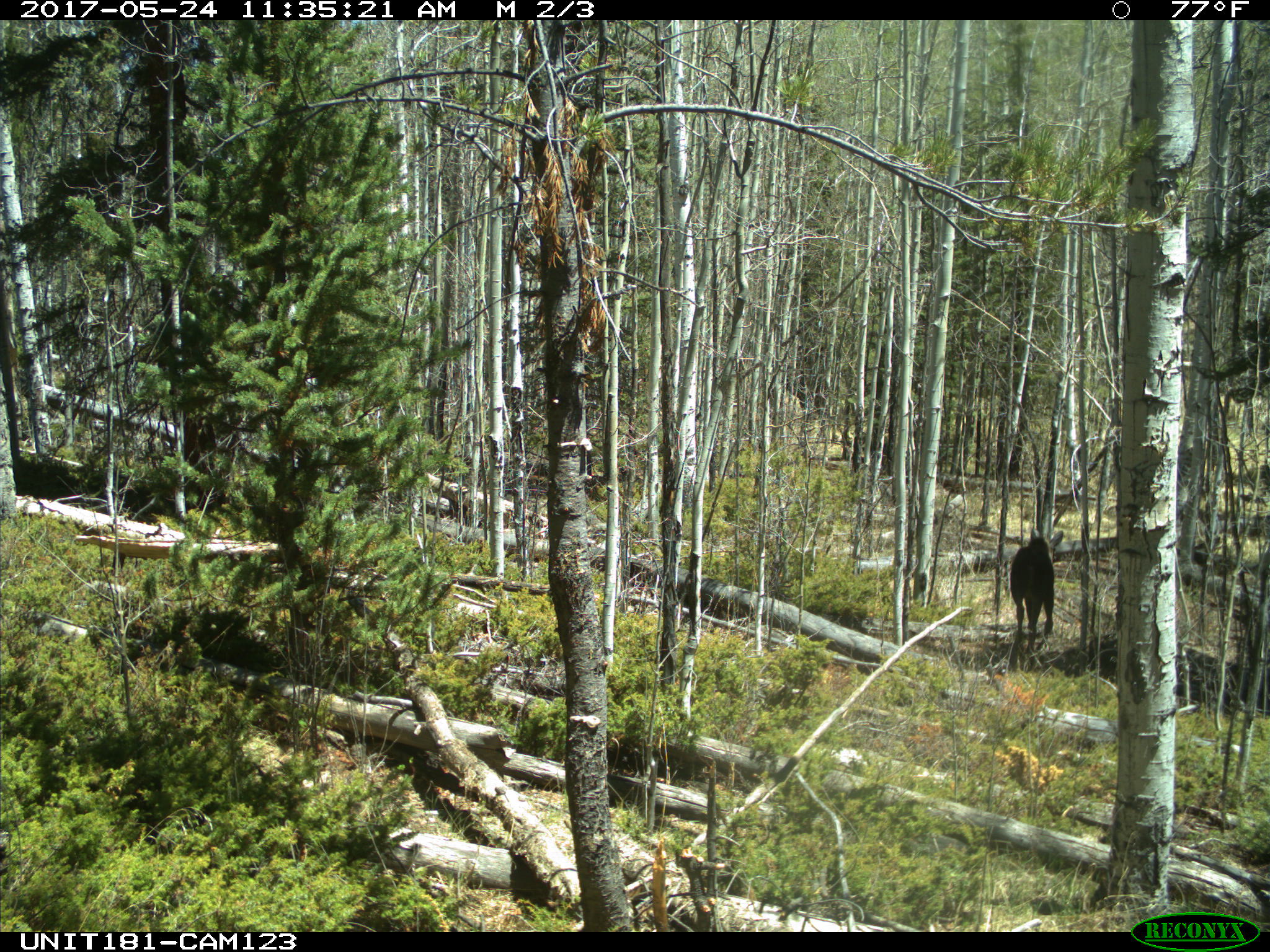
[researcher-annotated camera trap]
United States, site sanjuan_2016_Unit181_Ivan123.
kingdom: Animalia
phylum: Chordata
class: Mammalia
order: Artiodactyla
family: Cervidae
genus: Alces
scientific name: Alces alces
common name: moose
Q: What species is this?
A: Alces alces (moose).